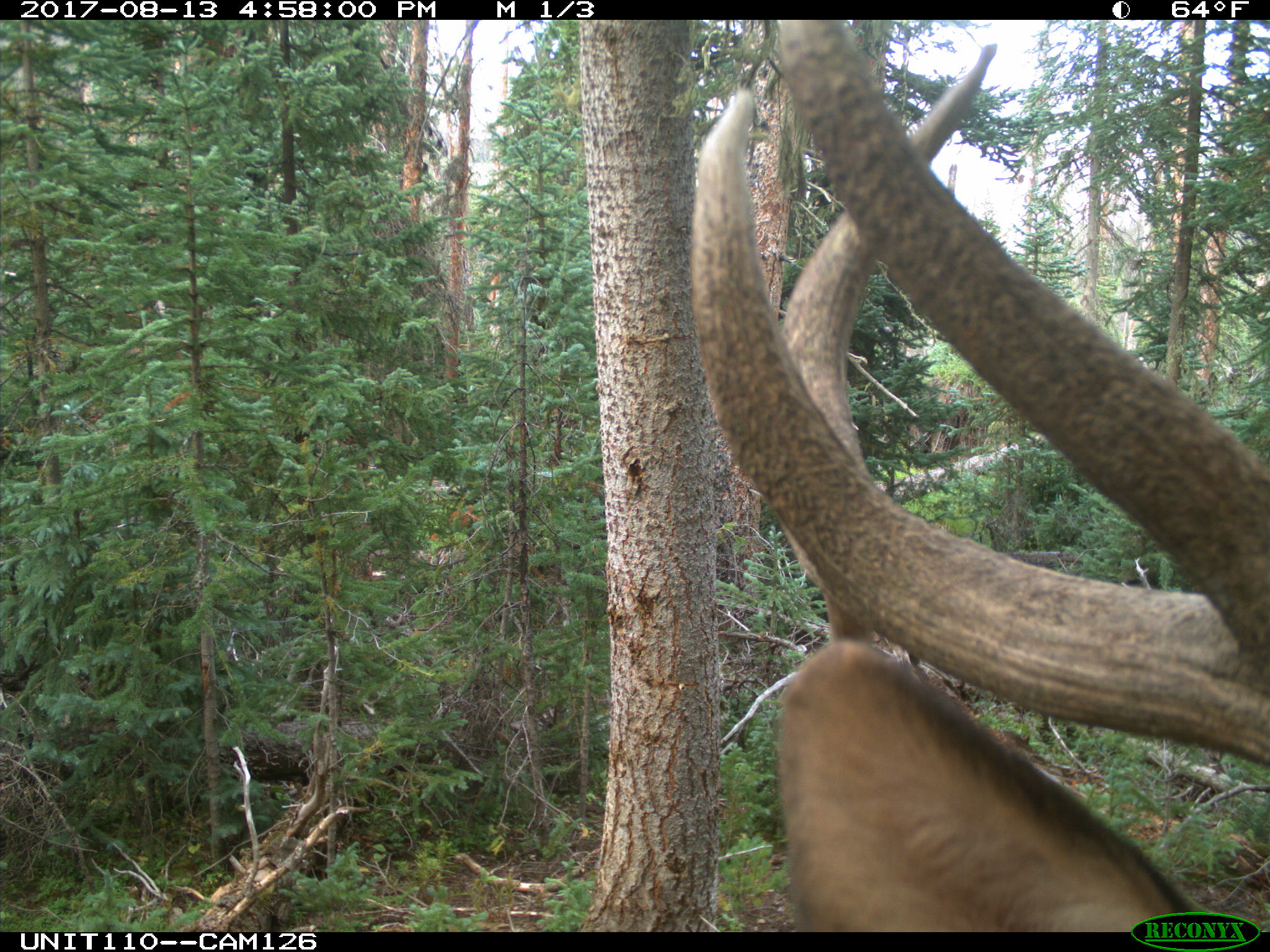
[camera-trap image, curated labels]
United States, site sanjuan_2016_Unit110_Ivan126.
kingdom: Animalia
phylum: Chordata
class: Mammalia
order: Artiodactyla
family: Cervidae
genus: Cervus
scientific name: Cervus elaphus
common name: red deer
Cervus elaphus (red deer).